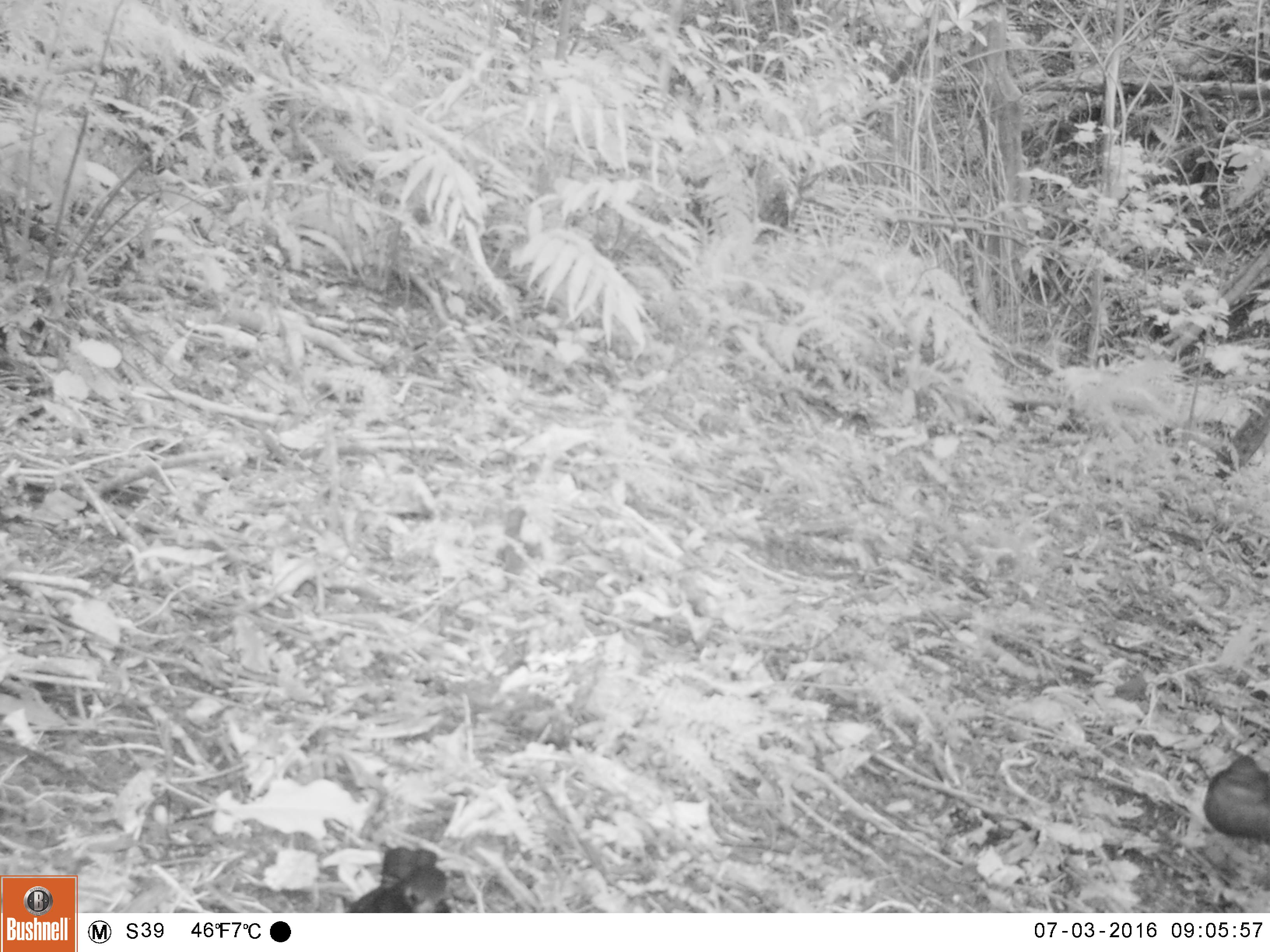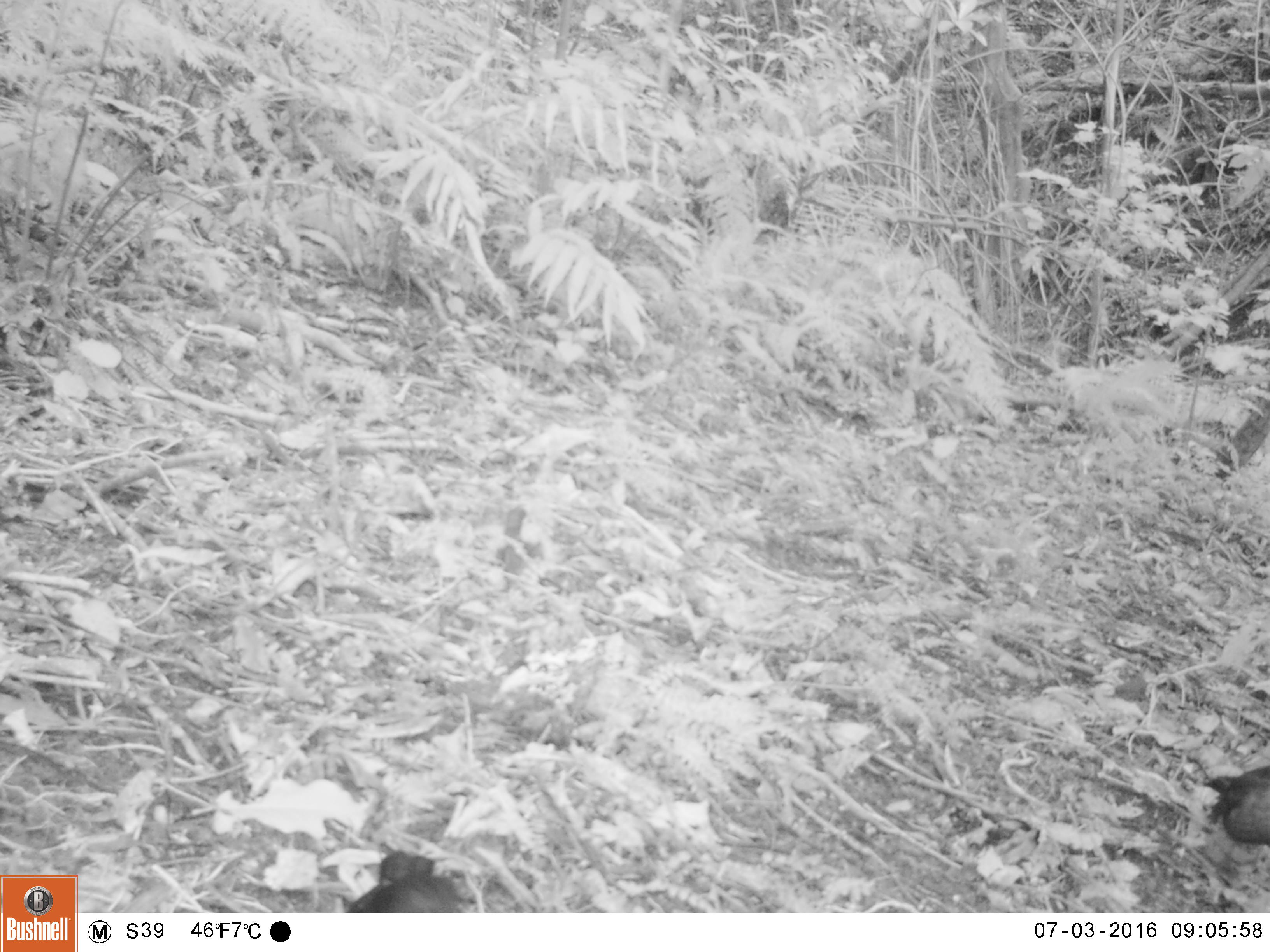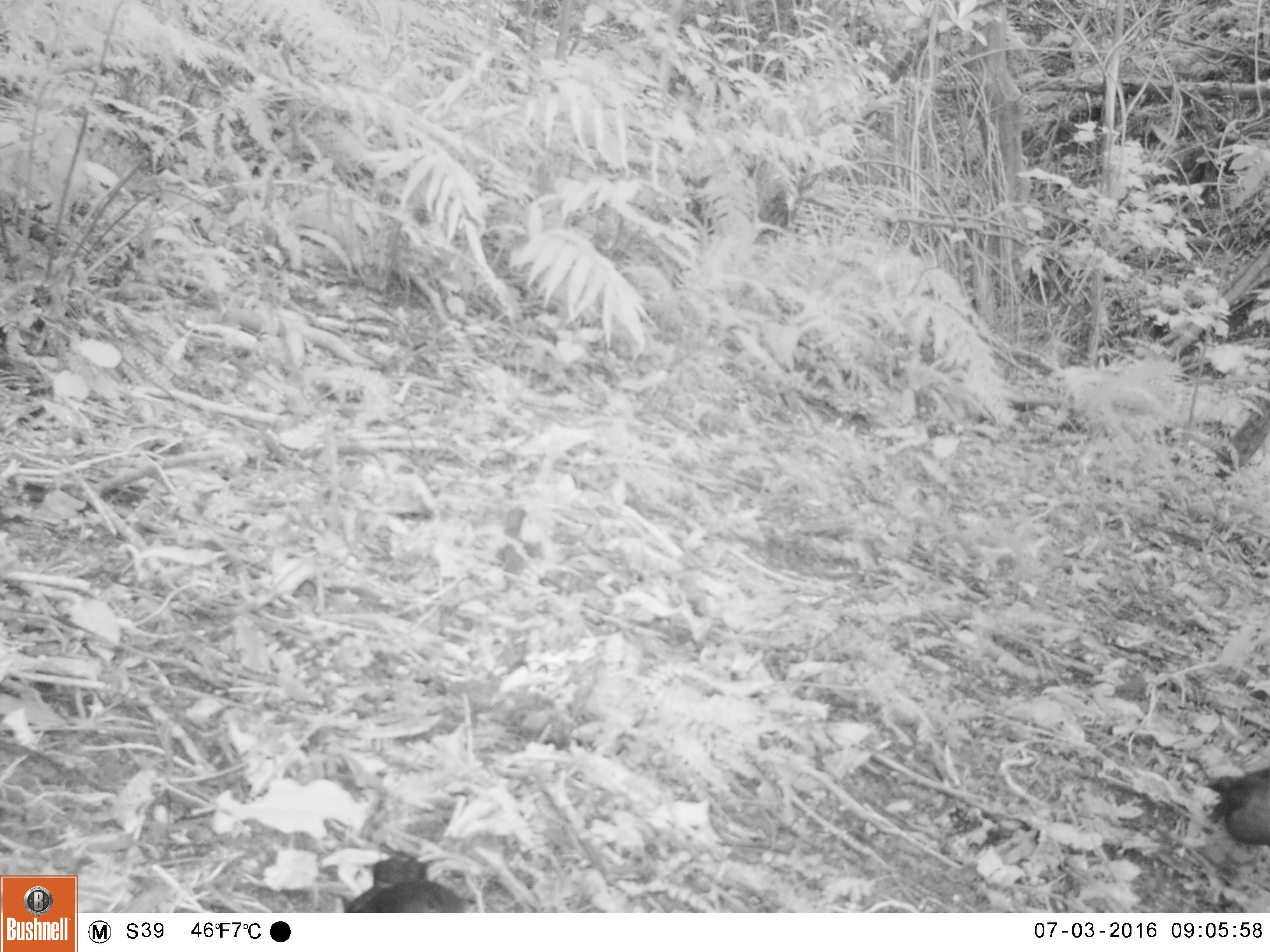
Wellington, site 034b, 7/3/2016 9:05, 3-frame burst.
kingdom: Animalia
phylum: Chordata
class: Aves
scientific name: Aves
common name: bird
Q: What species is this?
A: Bird (Aves).